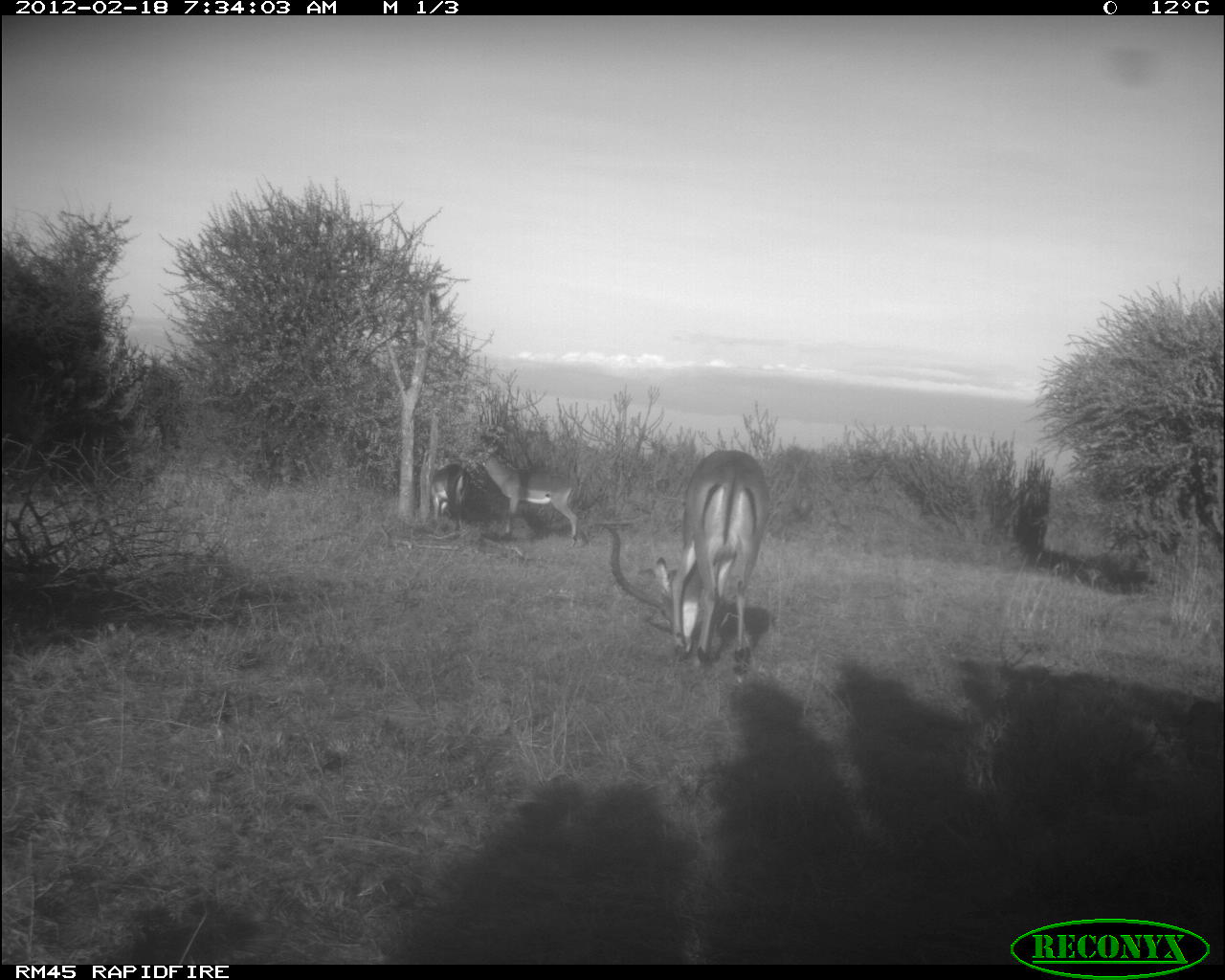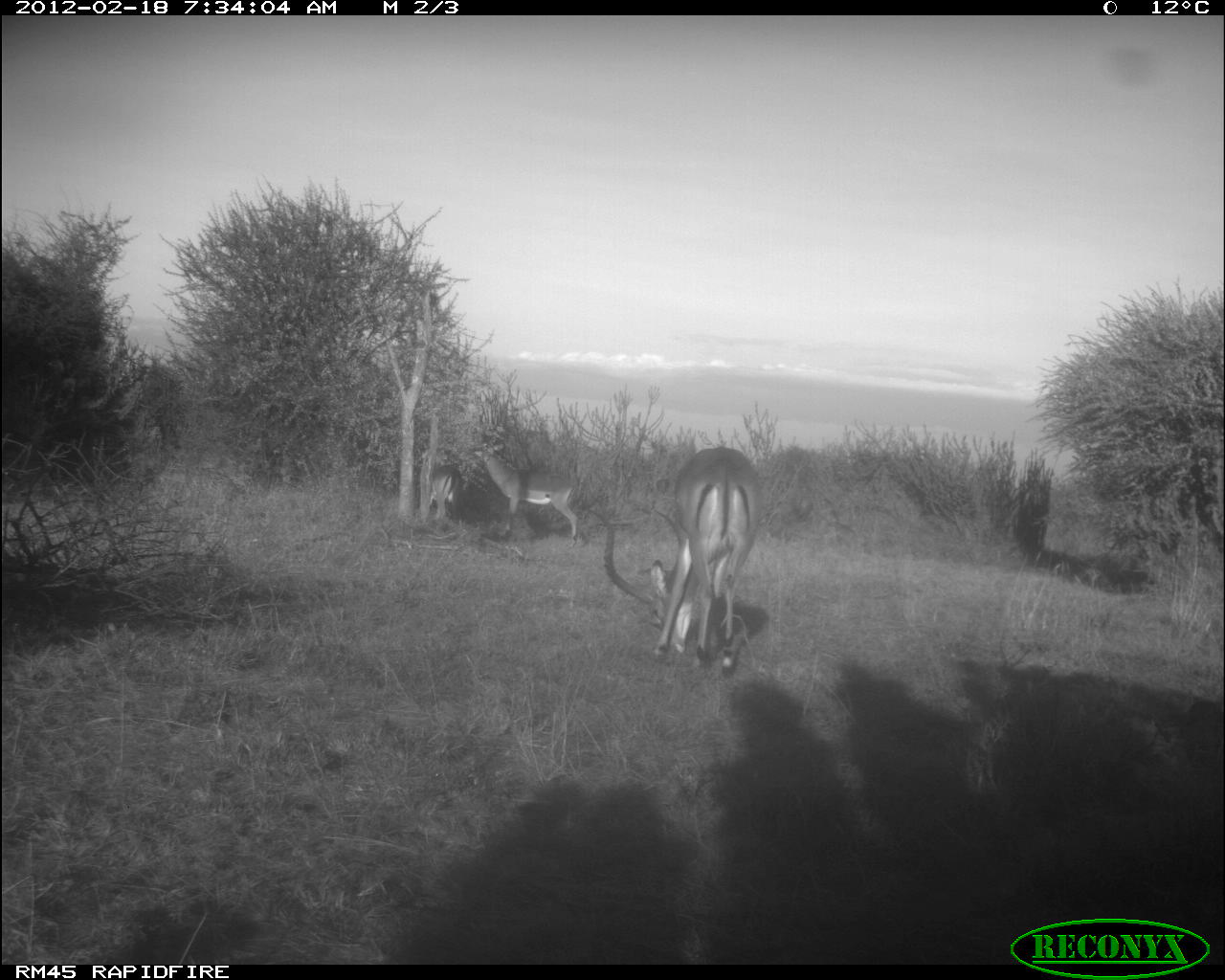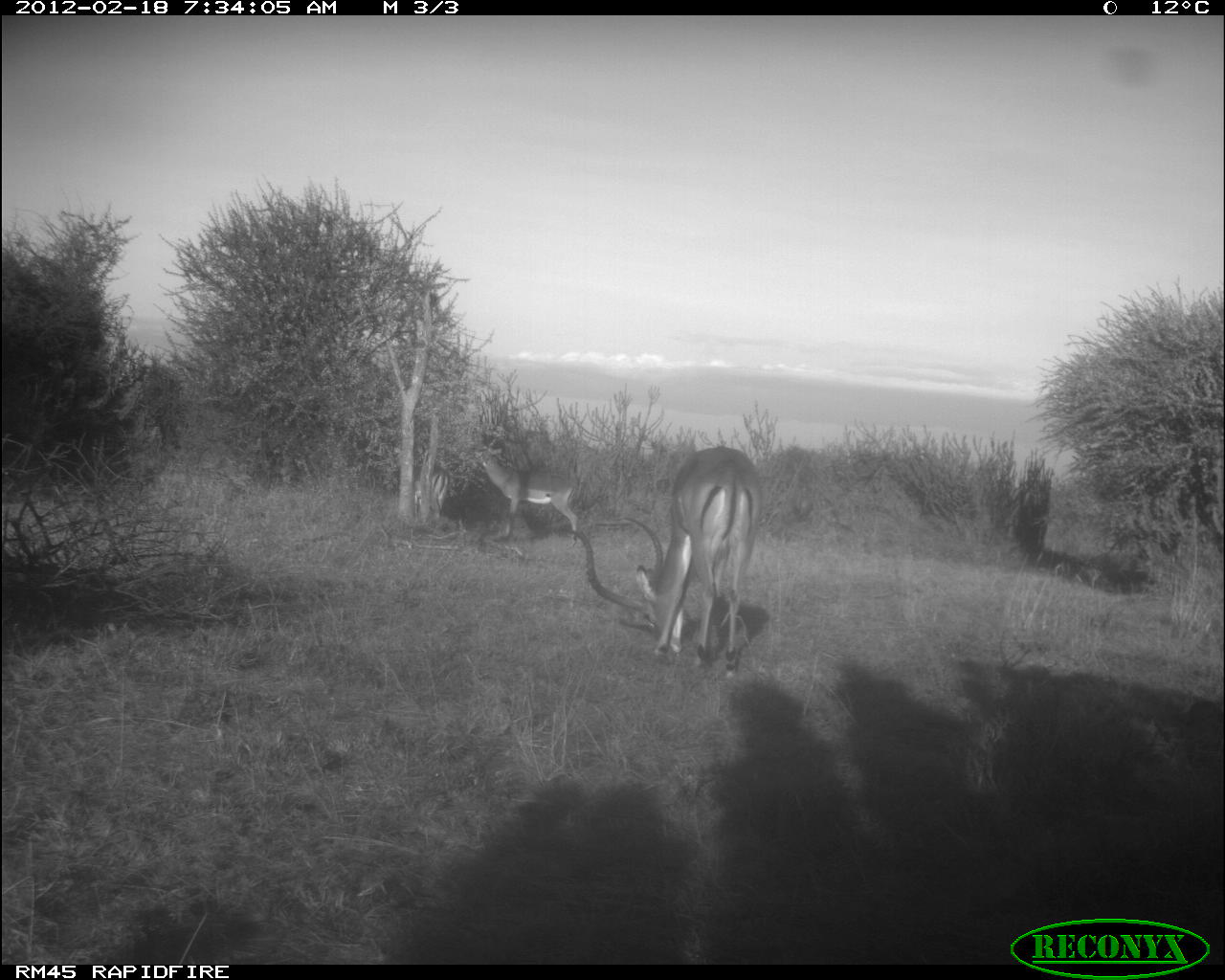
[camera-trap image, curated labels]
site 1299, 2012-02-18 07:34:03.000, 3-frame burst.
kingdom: Animalia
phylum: Chordata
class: Mammalia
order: Artiodactyla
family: Bovidae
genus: Aepyceros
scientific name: Aepyceros melampus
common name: impala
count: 3